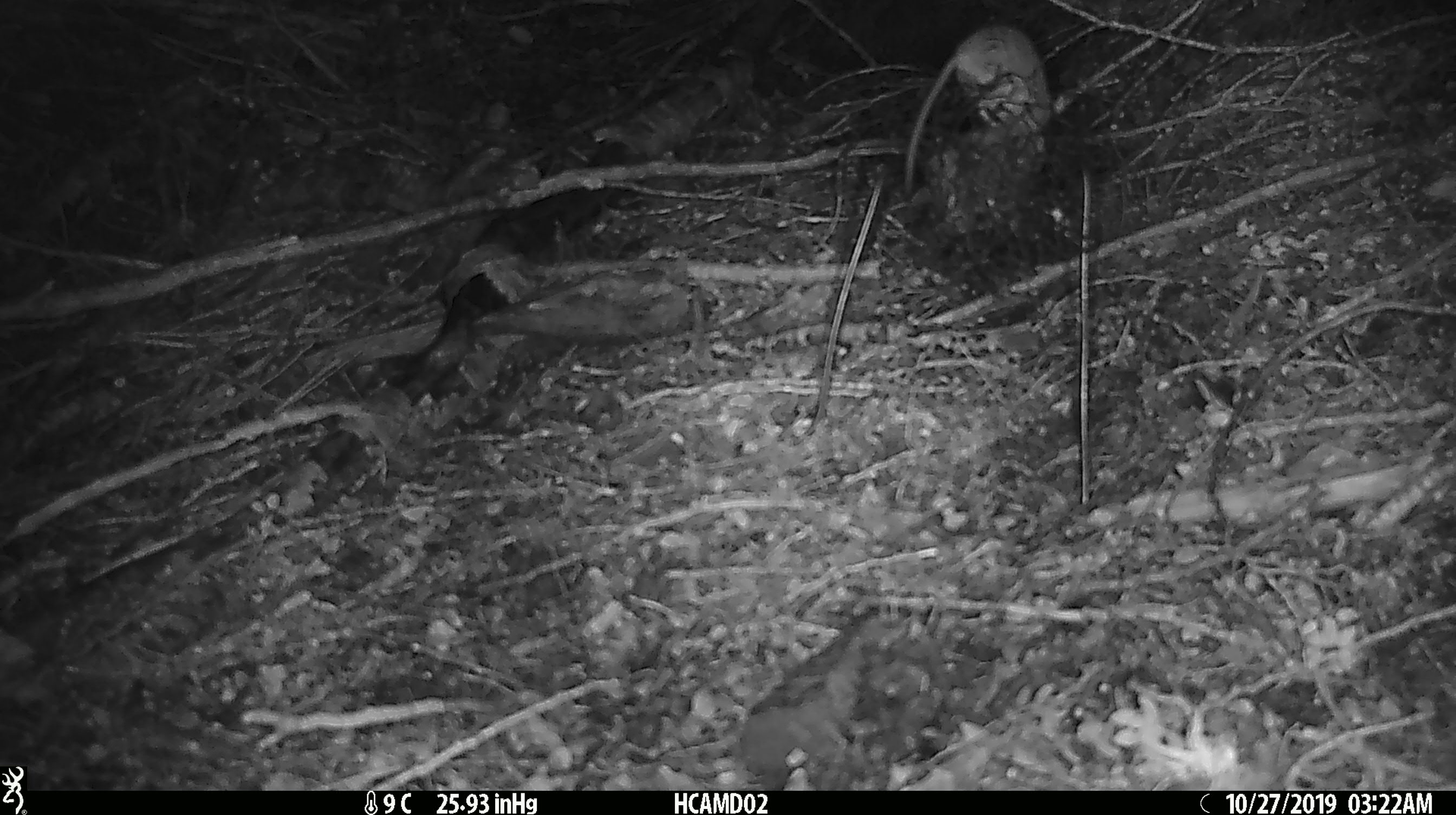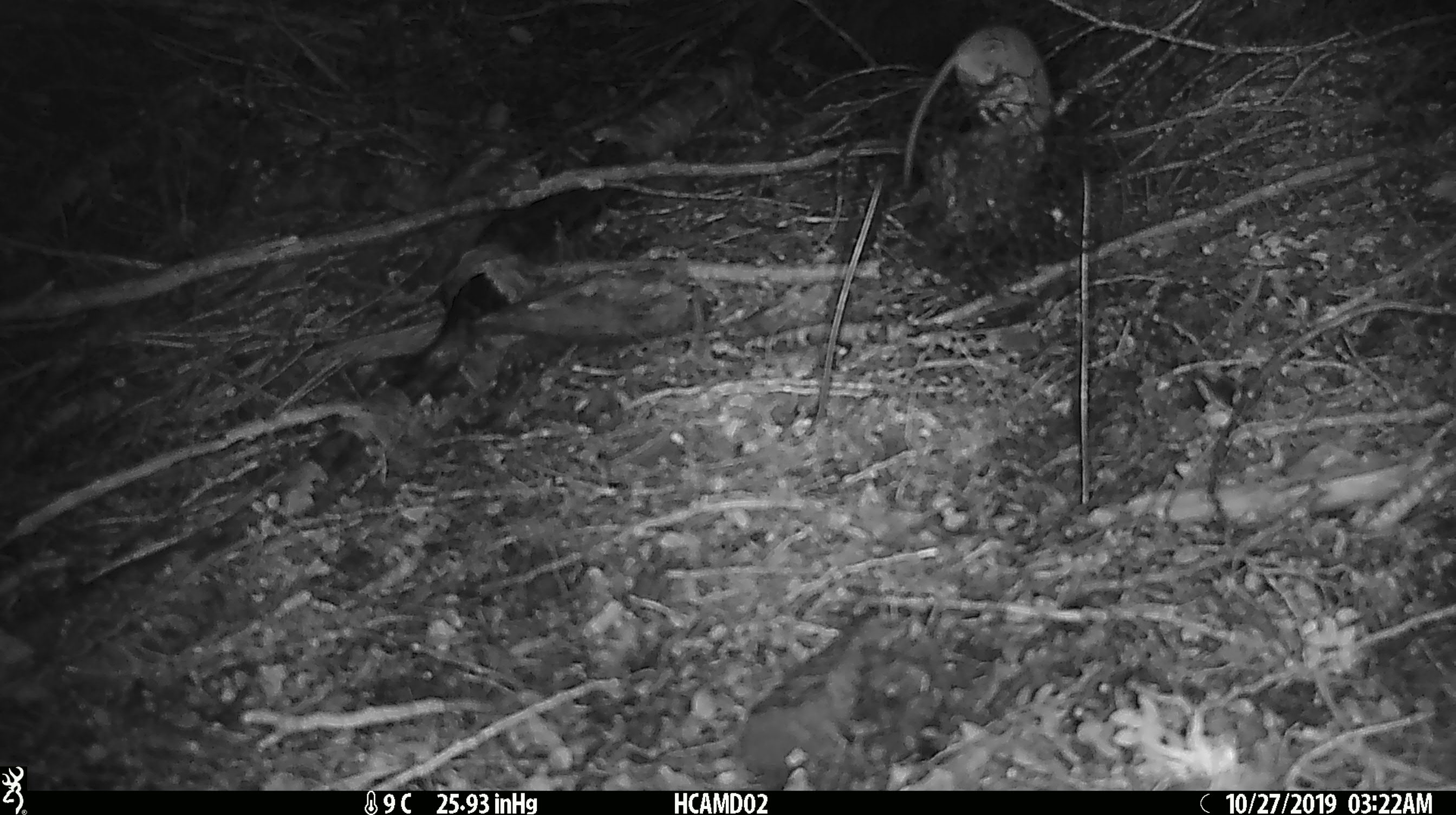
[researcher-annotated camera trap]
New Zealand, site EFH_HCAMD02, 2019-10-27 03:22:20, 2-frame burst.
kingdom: Animalia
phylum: Chordata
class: Mammalia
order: Rodentia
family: Muridae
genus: Mus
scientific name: Mus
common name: mouse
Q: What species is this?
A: Mouse (Mus).